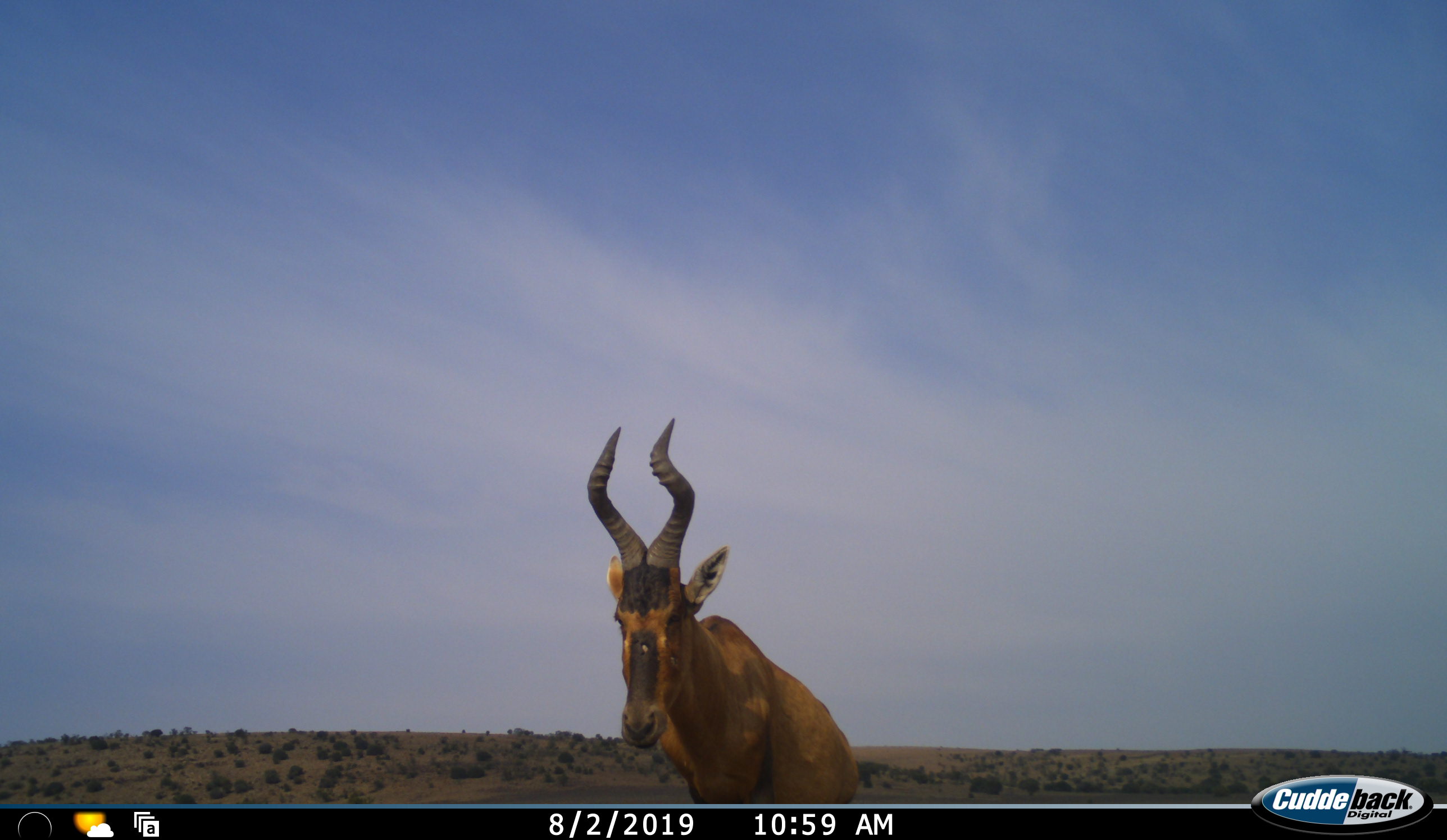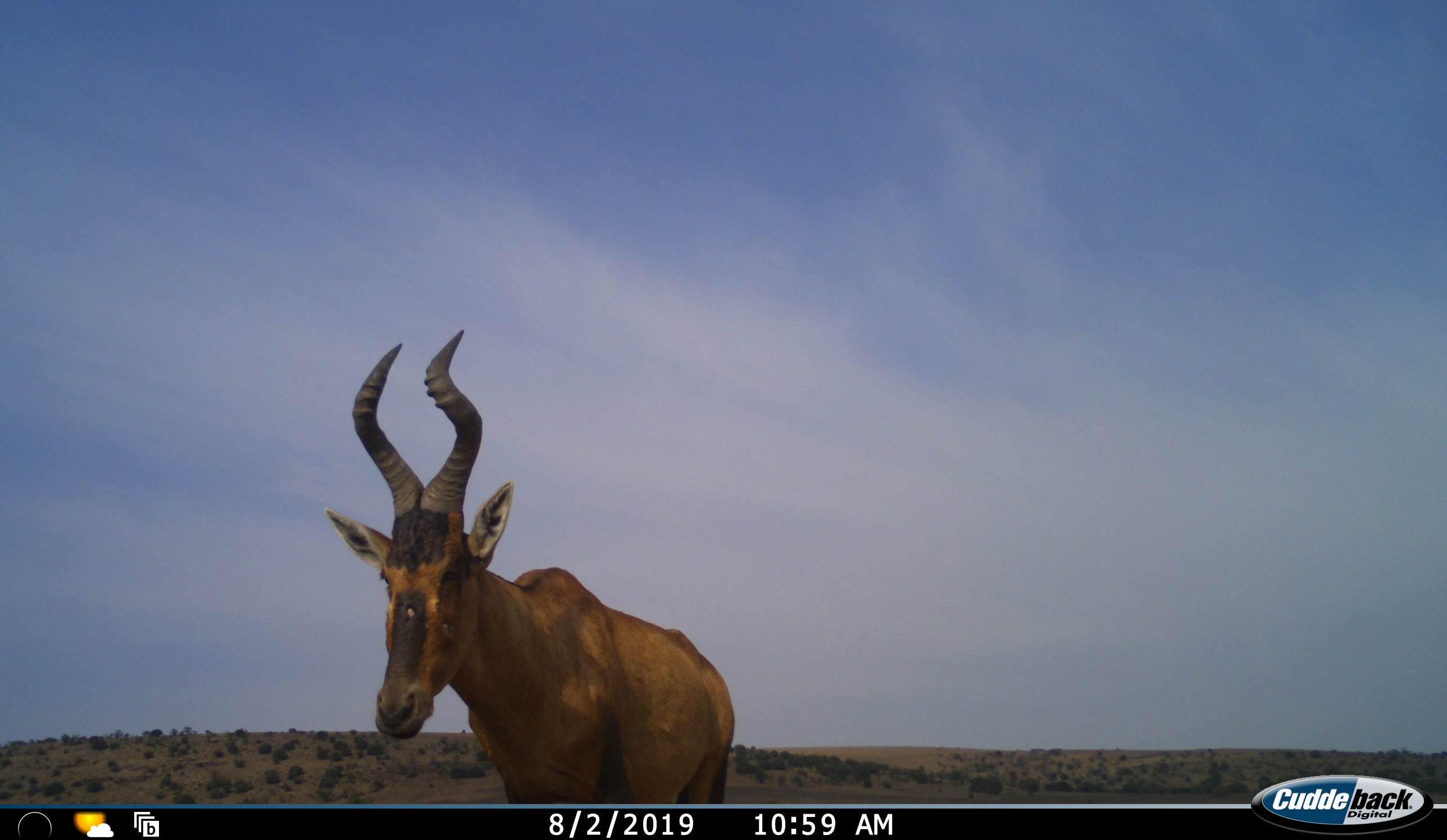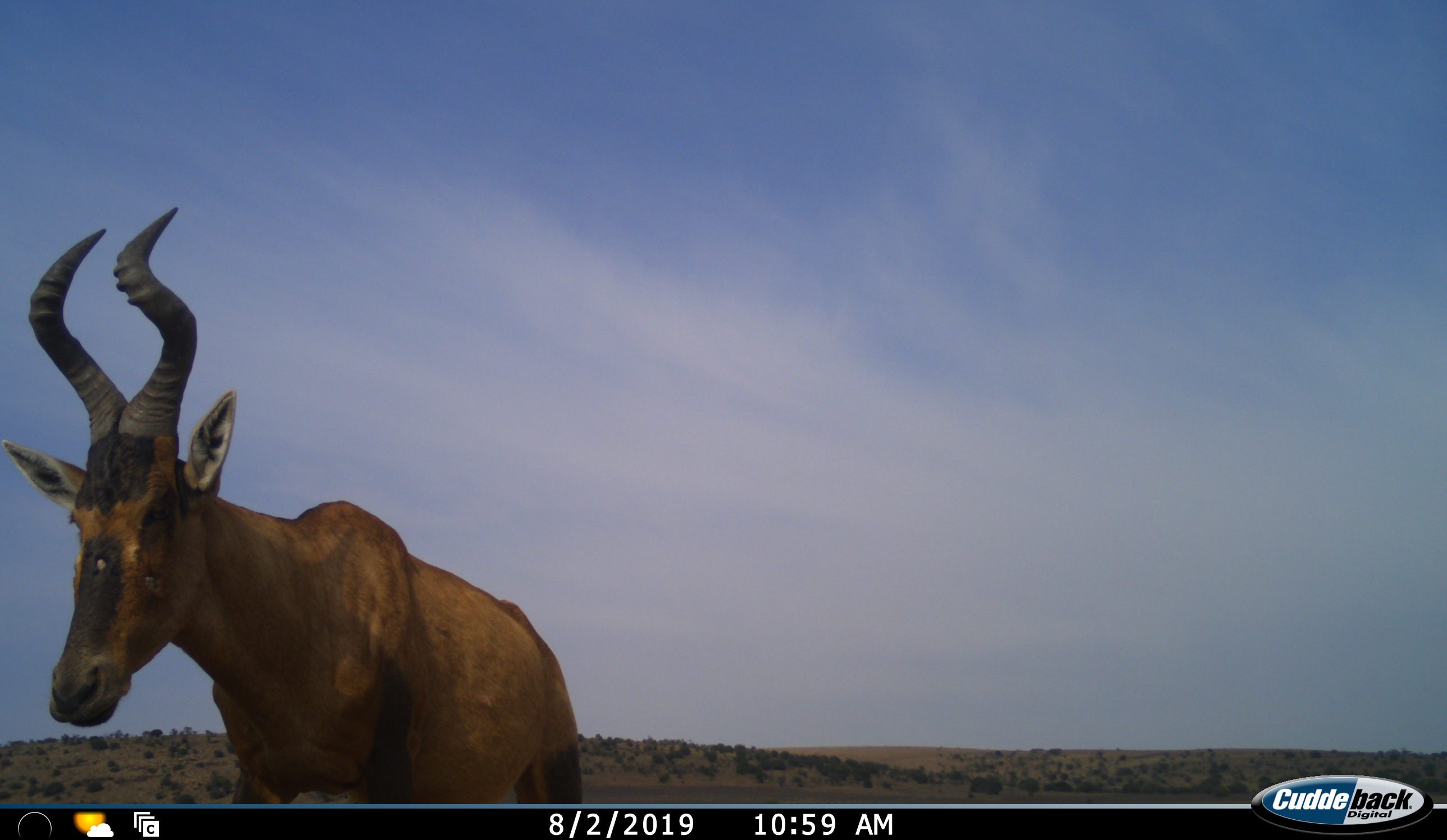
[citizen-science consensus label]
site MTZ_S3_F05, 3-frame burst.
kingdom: Animalia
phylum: Chordata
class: Mammalia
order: Artiodactyla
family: Bovidae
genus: Alcelaphus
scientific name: Alcelaphus buselaphus caama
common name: red hartebeest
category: hartebeestred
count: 1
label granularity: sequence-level